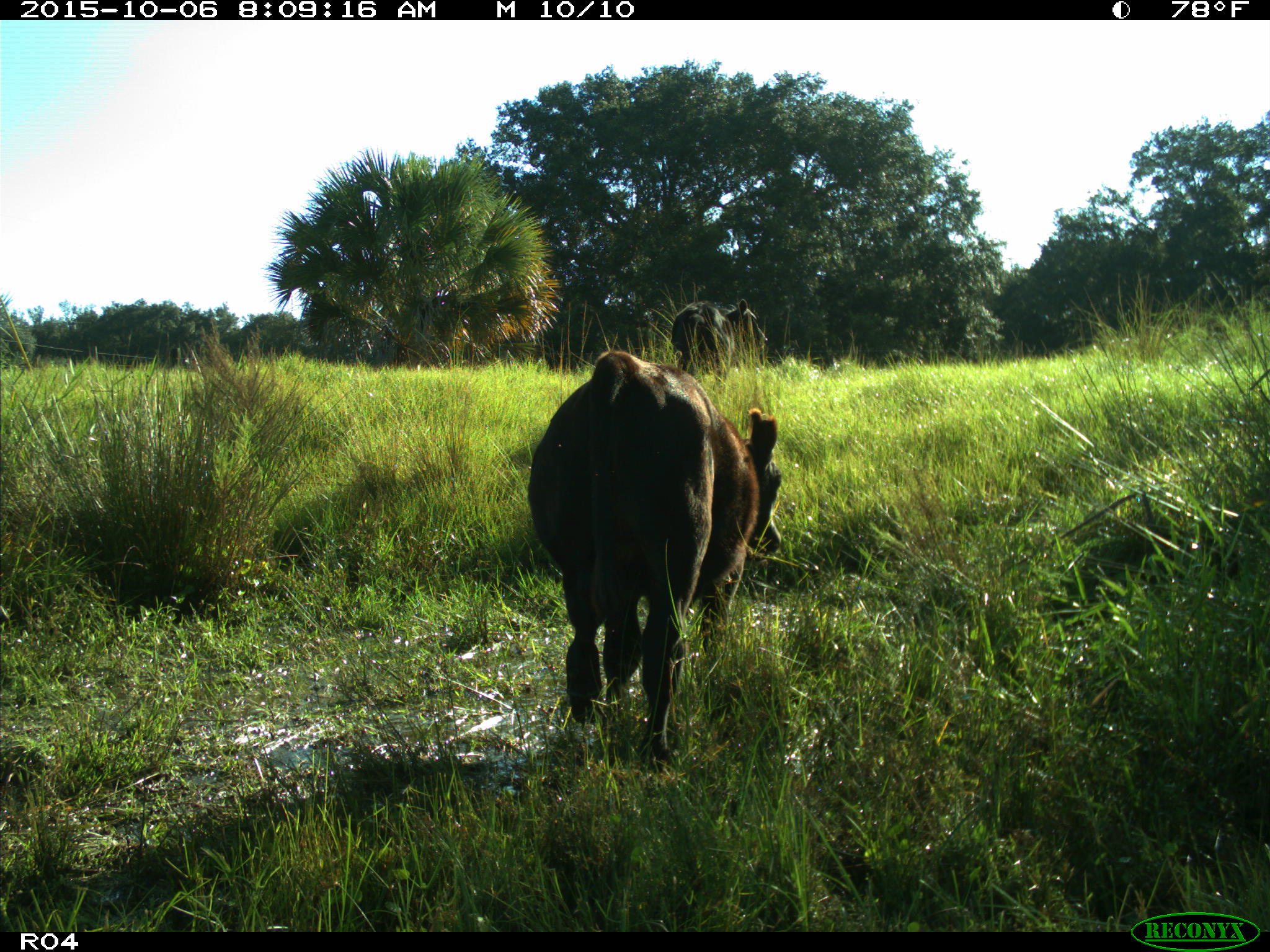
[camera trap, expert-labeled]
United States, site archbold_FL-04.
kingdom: Animalia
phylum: Chordata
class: Mammalia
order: Artiodactyla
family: Bovidae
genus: Bos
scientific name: Bos taurus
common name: domestic cow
Bos taurus (domestic cow).